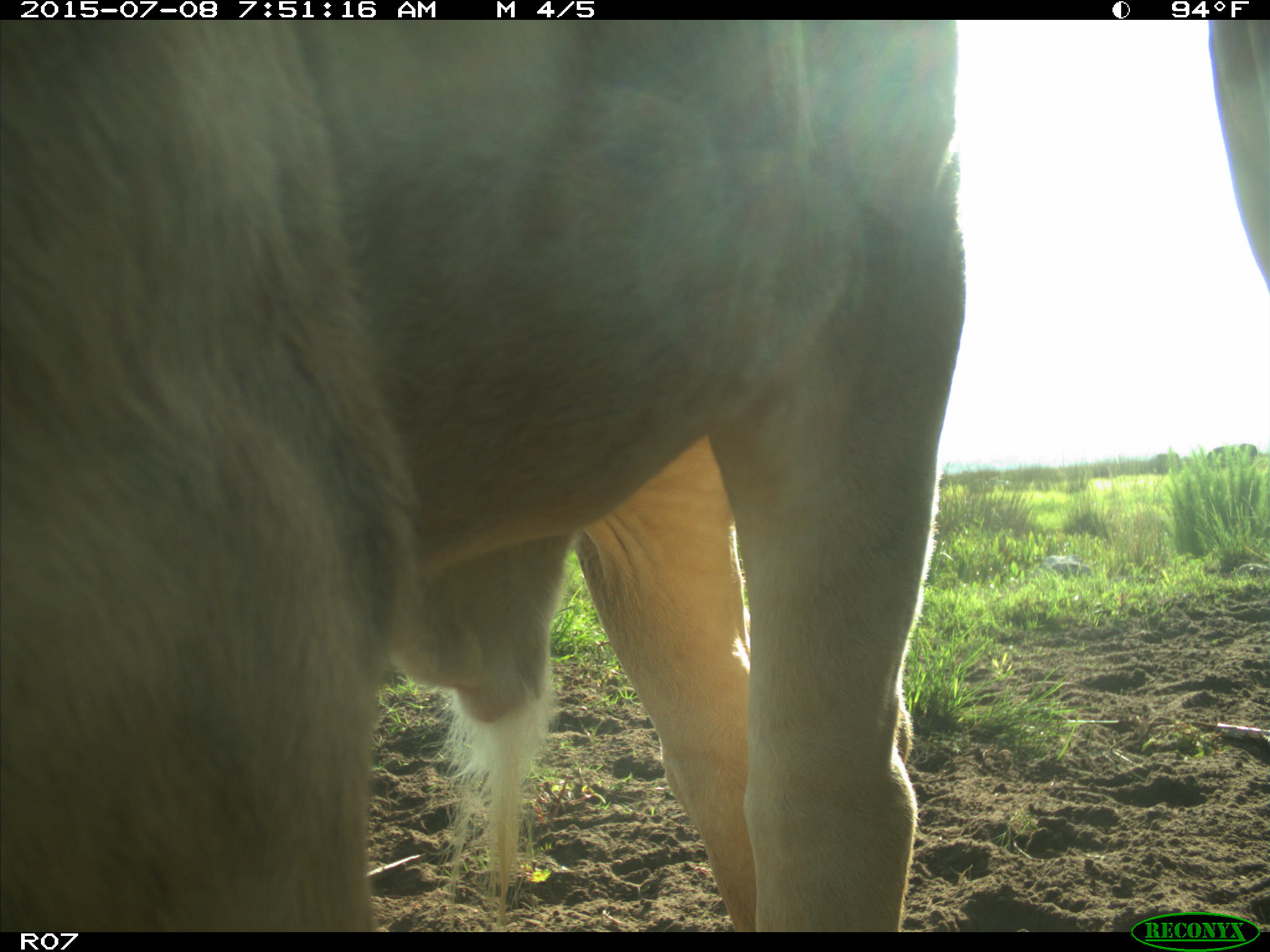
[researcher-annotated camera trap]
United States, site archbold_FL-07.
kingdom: Animalia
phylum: Chordata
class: Mammalia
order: Artiodactyla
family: Bovidae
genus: Bos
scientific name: Bos taurus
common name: domestic cow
Bos taurus (domestic cow).